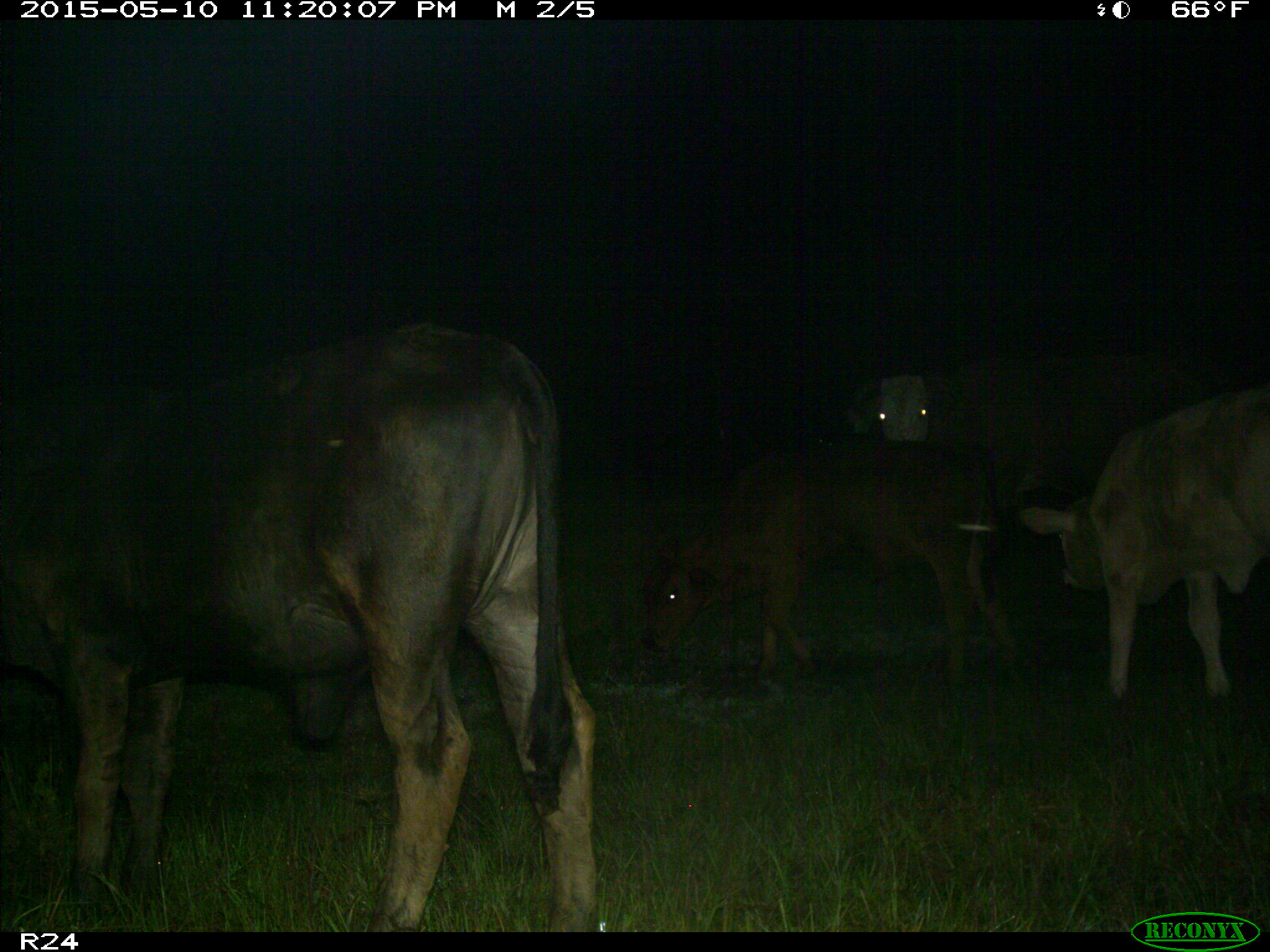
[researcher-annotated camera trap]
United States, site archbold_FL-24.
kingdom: Animalia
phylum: Chordata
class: Mammalia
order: Artiodactyla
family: Bovidae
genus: Bos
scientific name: Bos taurus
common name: domestic cow